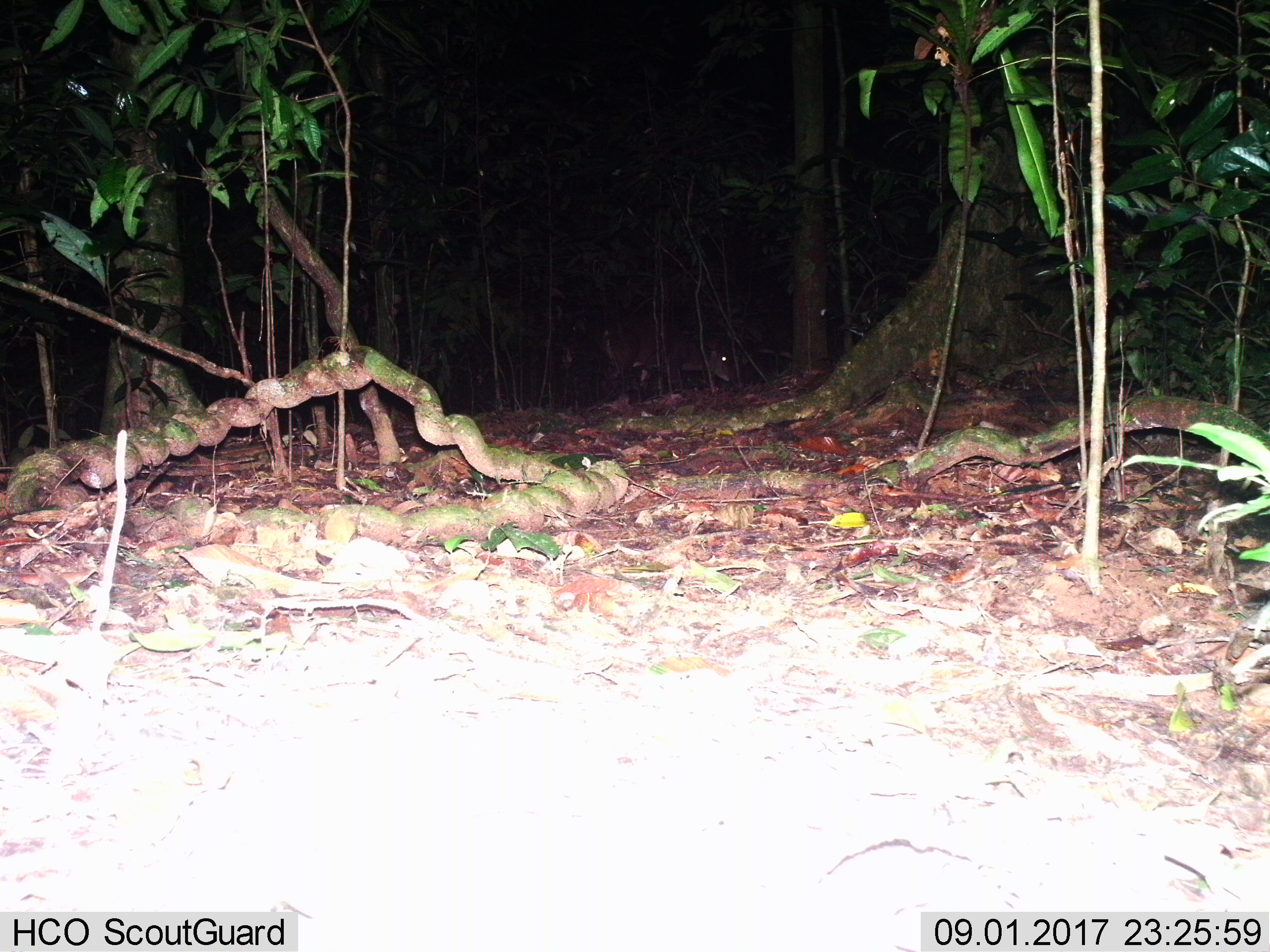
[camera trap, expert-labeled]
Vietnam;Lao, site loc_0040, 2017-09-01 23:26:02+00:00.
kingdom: Animalia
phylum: Chordata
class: Mammalia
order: Artiodactyla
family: Cervidae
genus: Muntiacus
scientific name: Muntiacus vuquangensis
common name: large-antlered muntjac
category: large antlered muntjac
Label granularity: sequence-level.